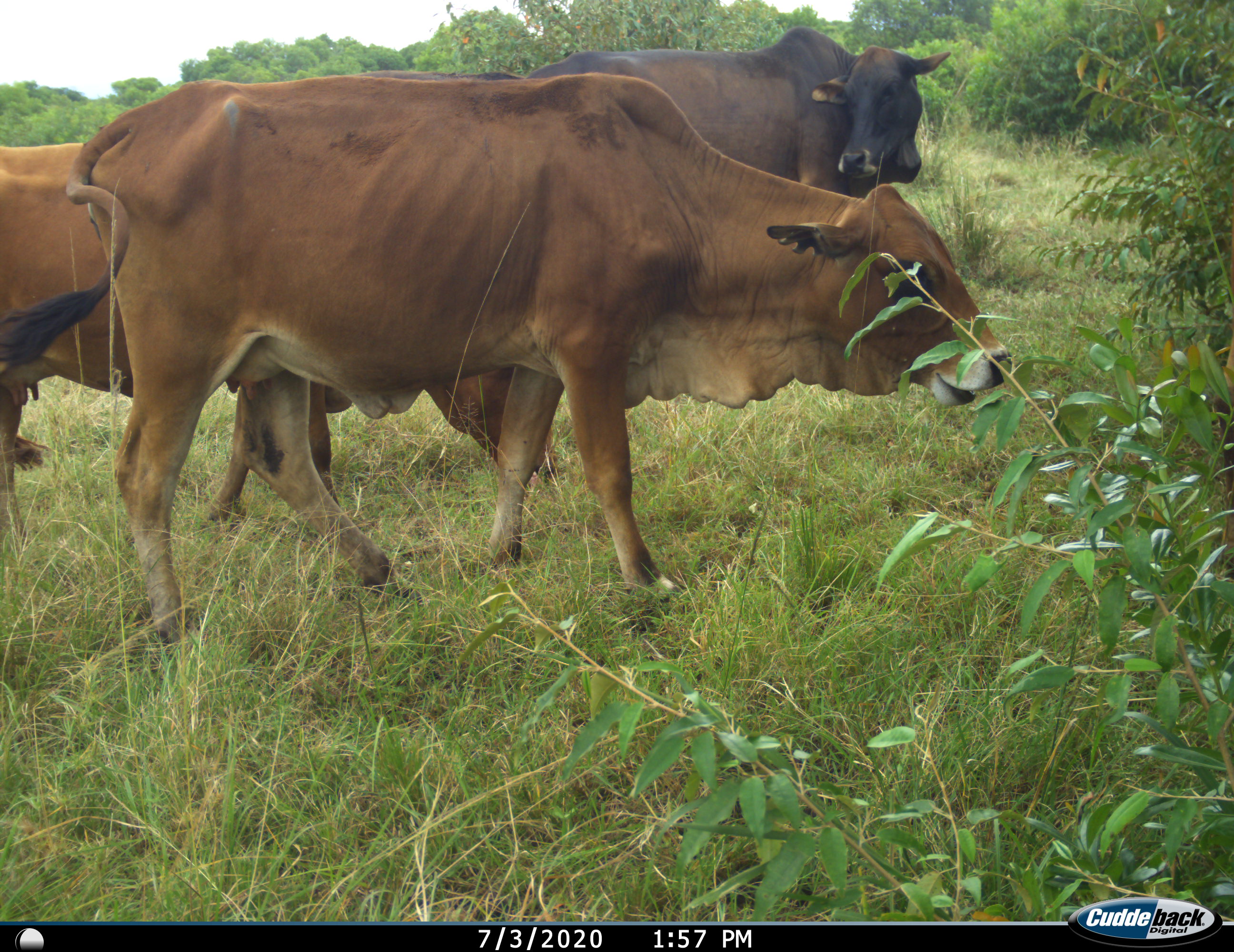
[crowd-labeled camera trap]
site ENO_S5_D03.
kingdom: Animalia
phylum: Chordata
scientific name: Vertebrata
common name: domestic animal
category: domesticanimal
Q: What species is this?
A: Domesticanimal (domestic animal) (Vertebrata).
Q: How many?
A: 3.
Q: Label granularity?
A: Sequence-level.